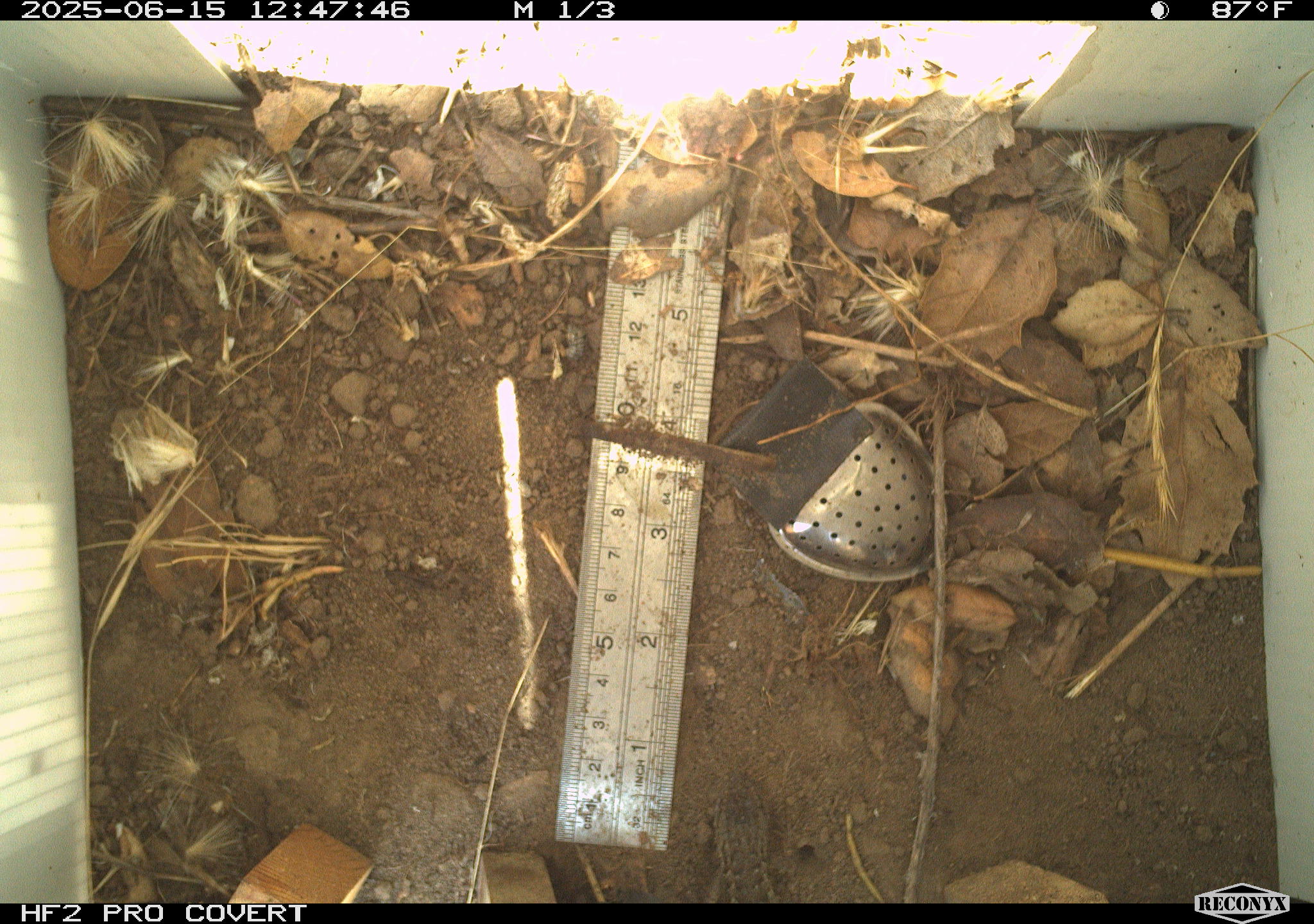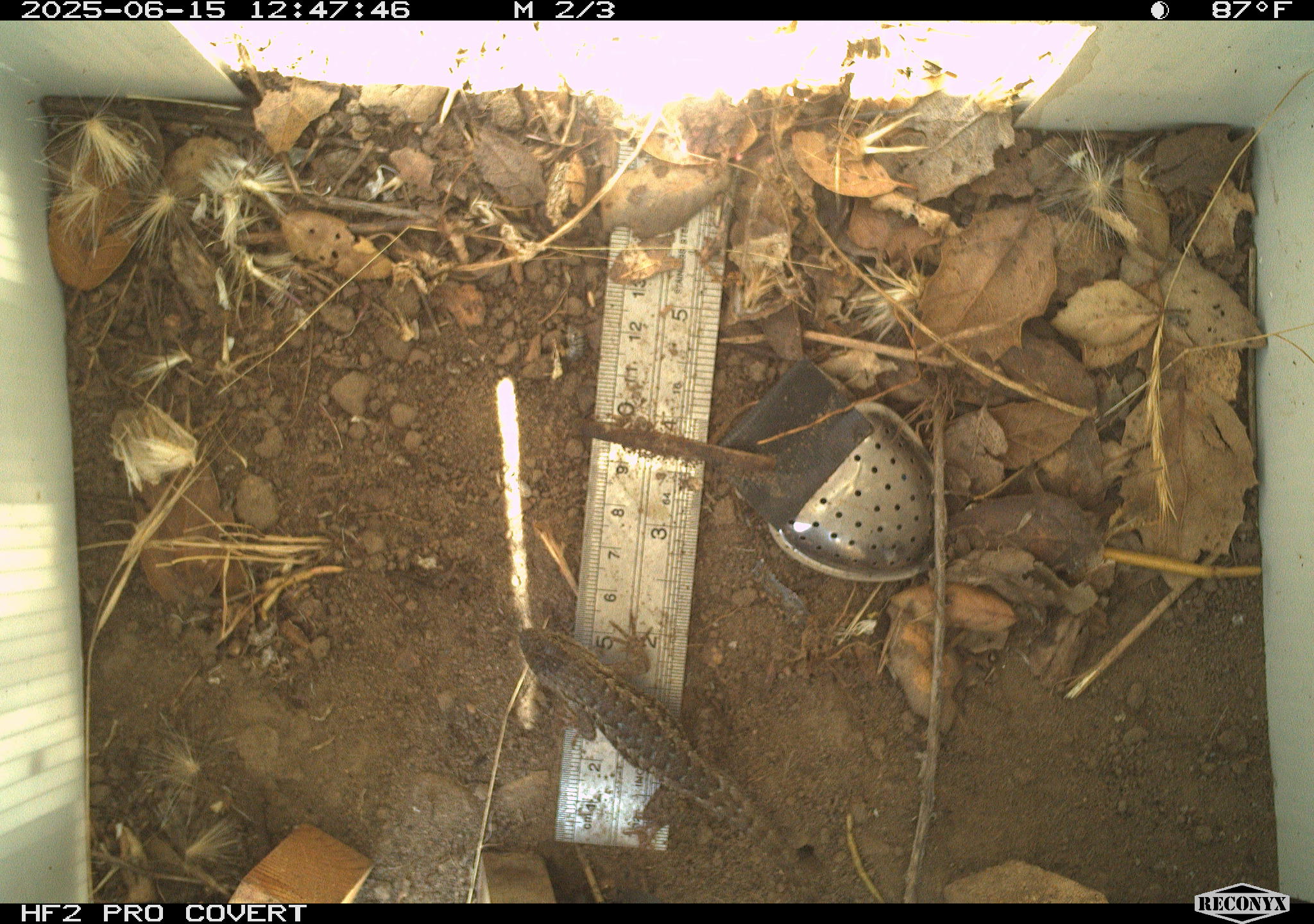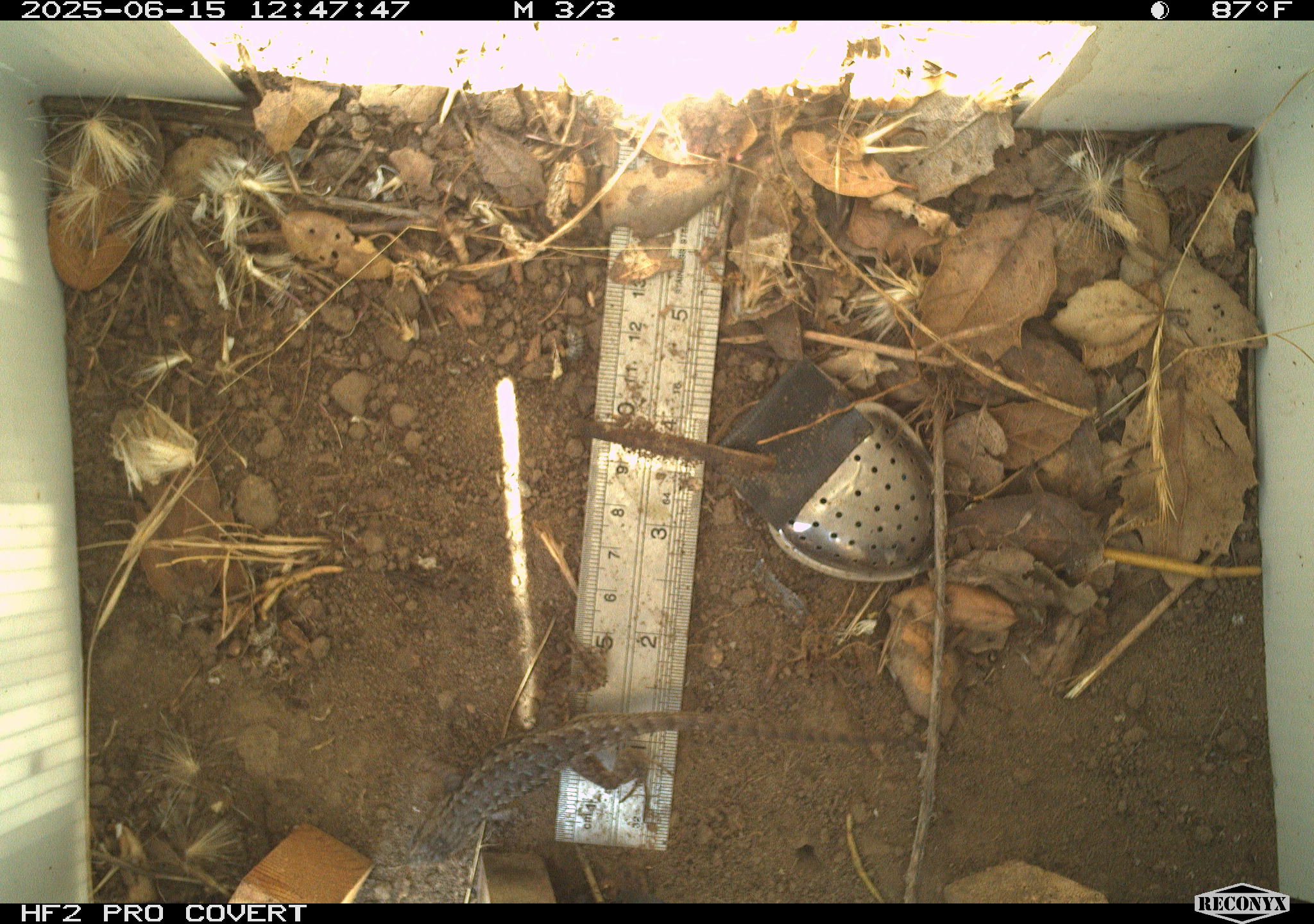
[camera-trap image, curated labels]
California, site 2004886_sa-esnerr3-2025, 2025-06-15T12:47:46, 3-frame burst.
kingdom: Animalia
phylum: Chordata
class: Reptilia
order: Squamata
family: Phrynosomatidae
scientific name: Phrynosomatidae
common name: north american spiny lizards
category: sceloporus/uta species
Sceloporus/uta species (north american spiny lizards) (Phrynosomatidae).